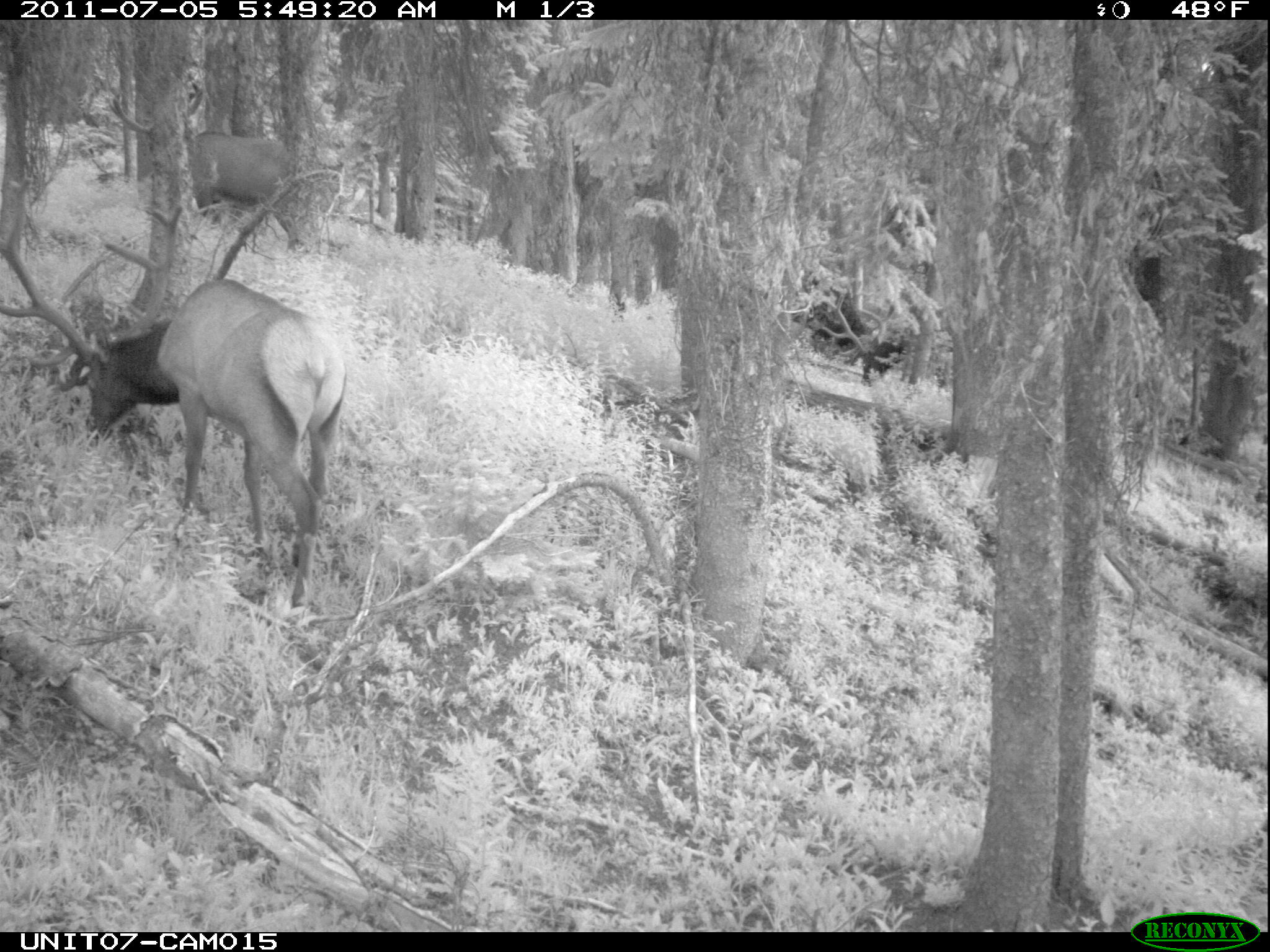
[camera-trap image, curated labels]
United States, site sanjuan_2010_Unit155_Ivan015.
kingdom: Animalia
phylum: Chordata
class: Mammalia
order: Artiodactyla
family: Cervidae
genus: Cervus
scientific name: Cervus elaphus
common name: red deer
Cervus elaphus (red deer).